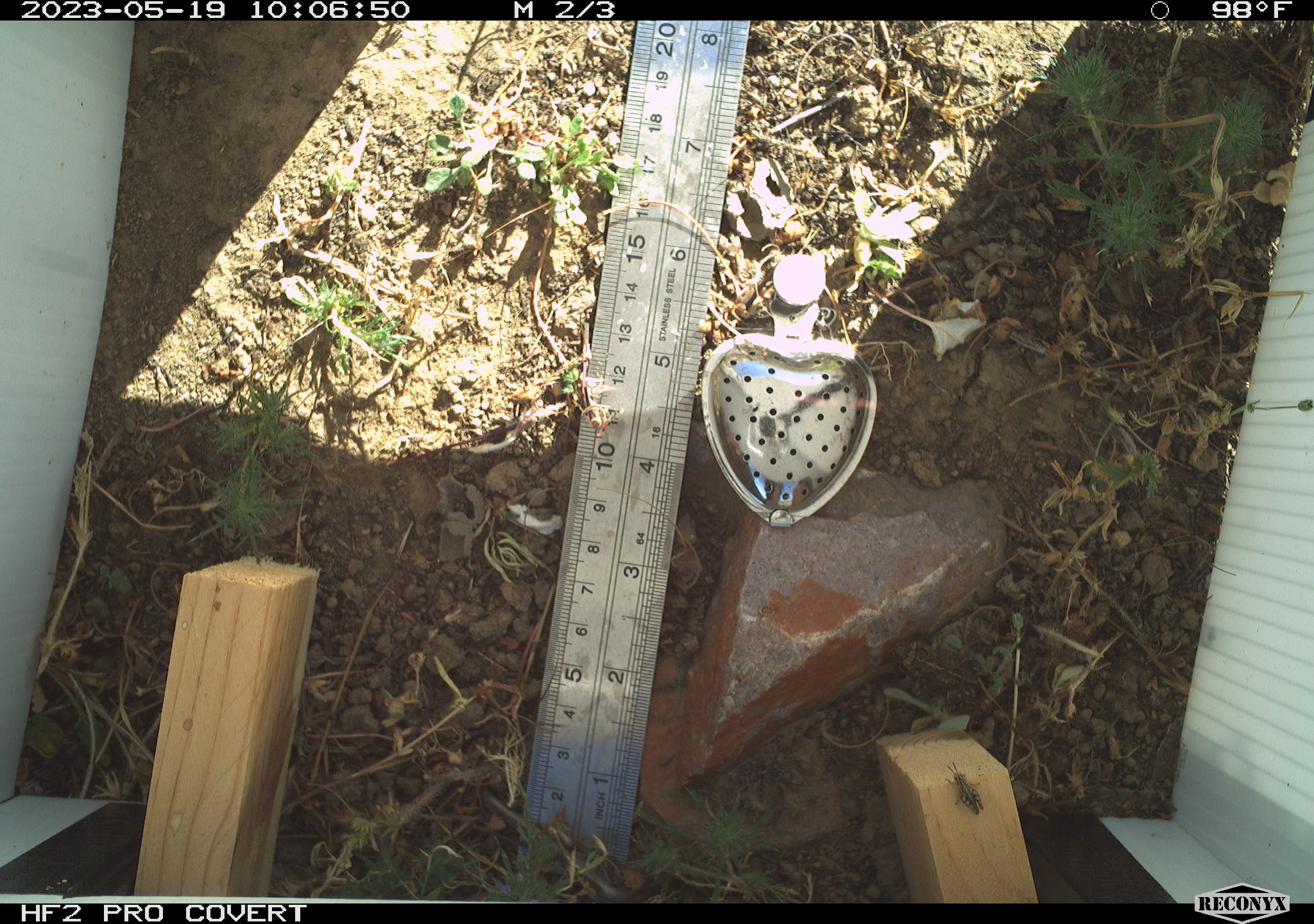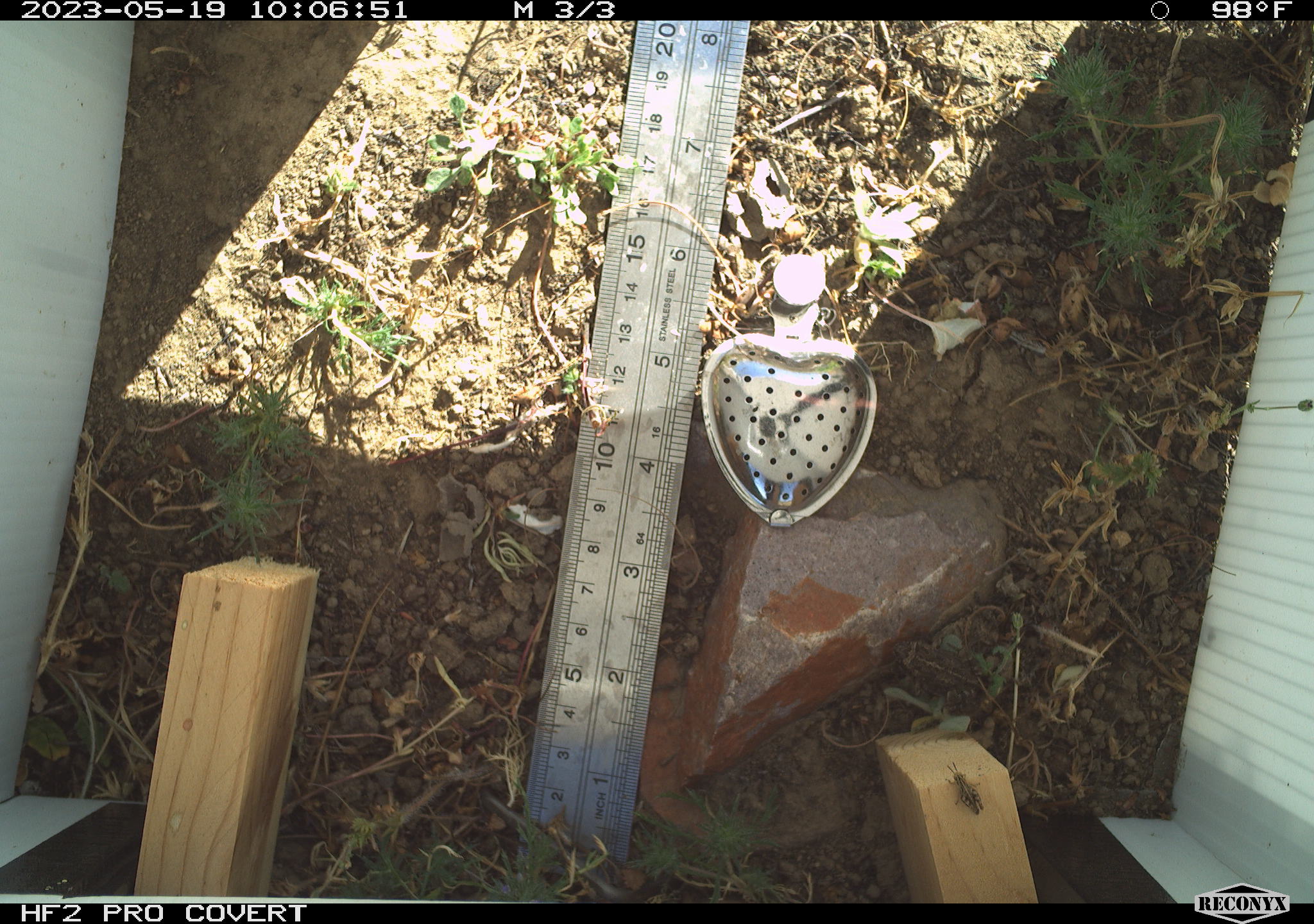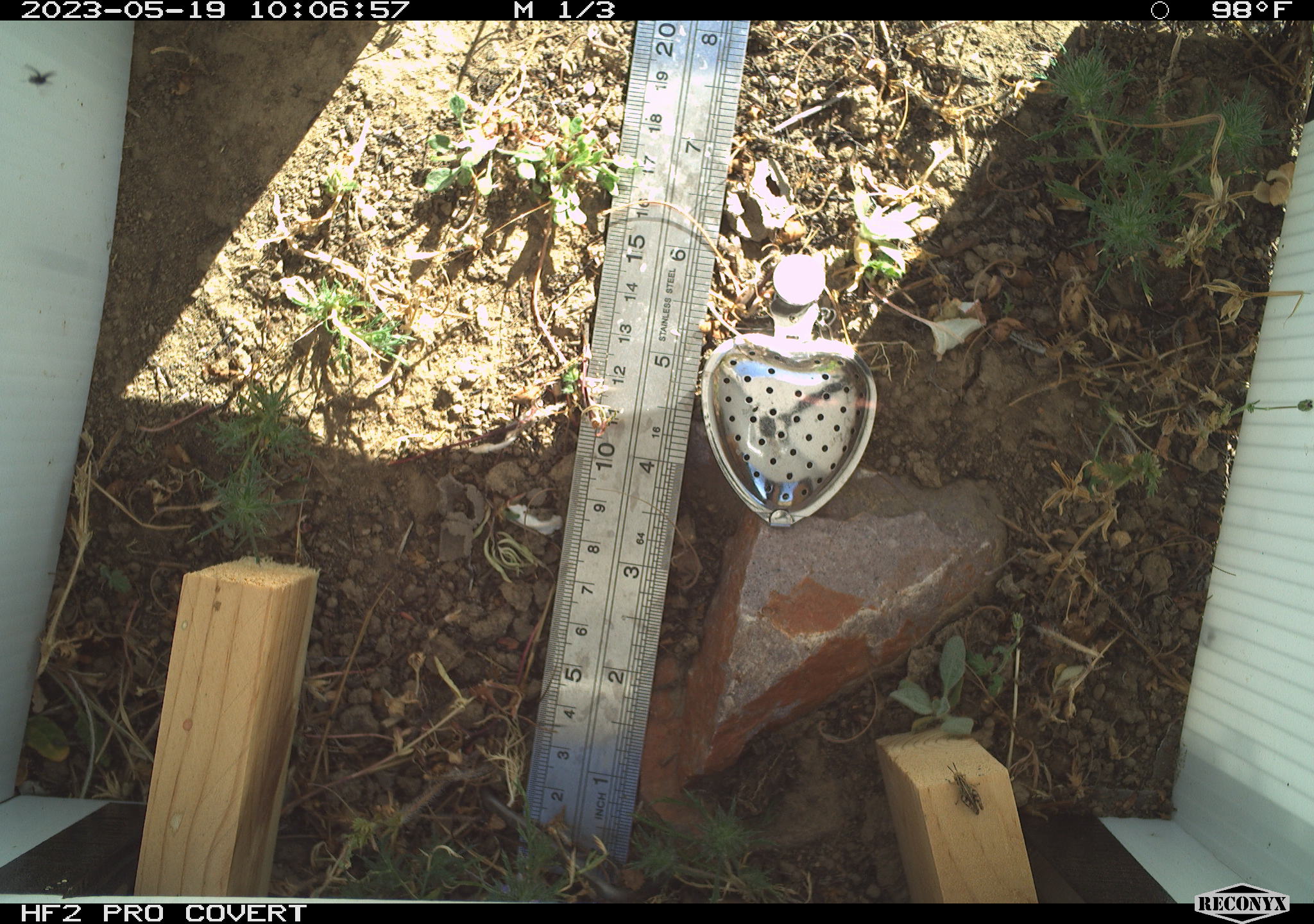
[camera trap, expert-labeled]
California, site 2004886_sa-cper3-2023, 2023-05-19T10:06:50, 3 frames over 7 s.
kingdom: Animalia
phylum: Arthropoda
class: Insecta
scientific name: Insecta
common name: insect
Insect (Insecta).